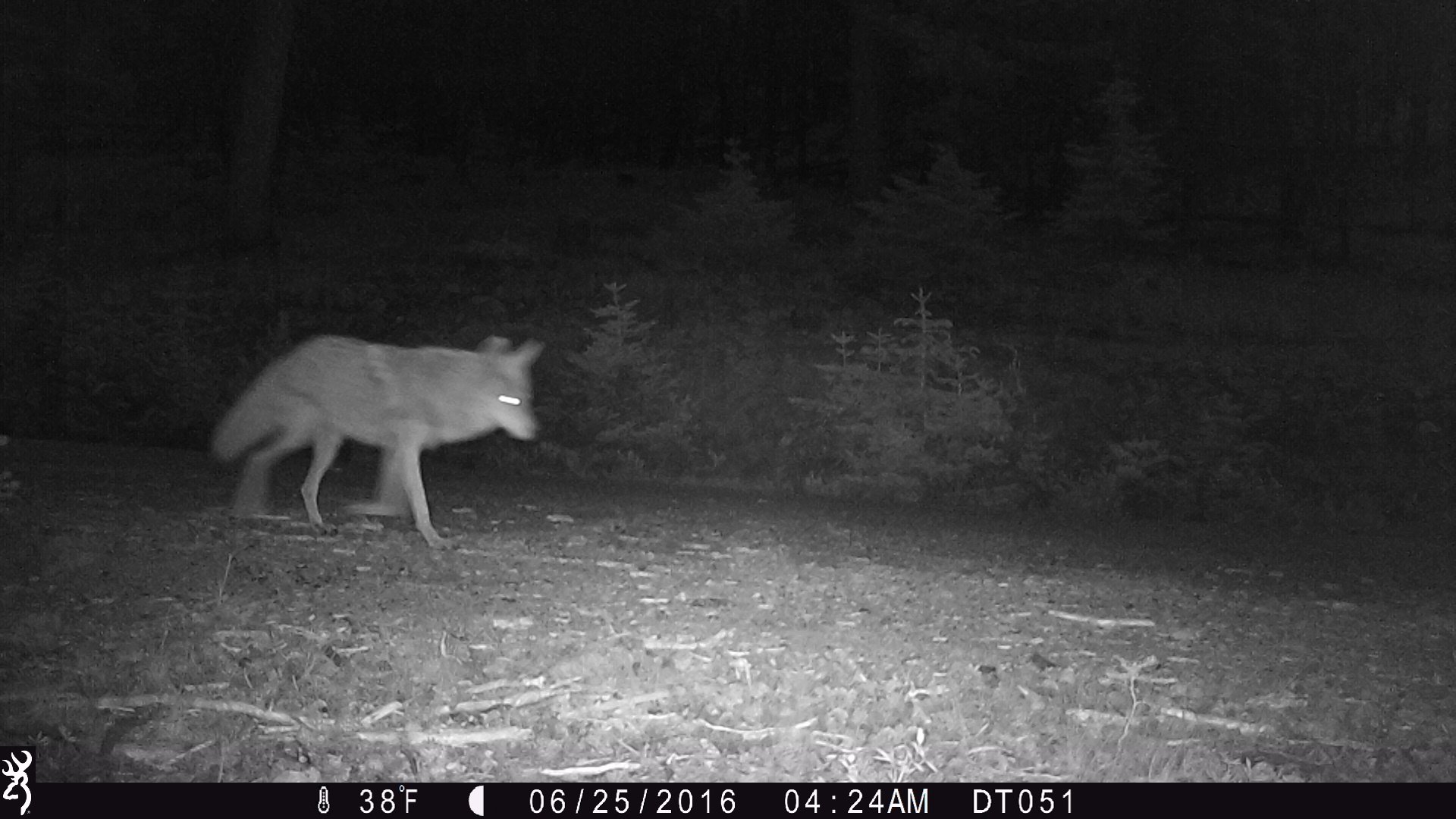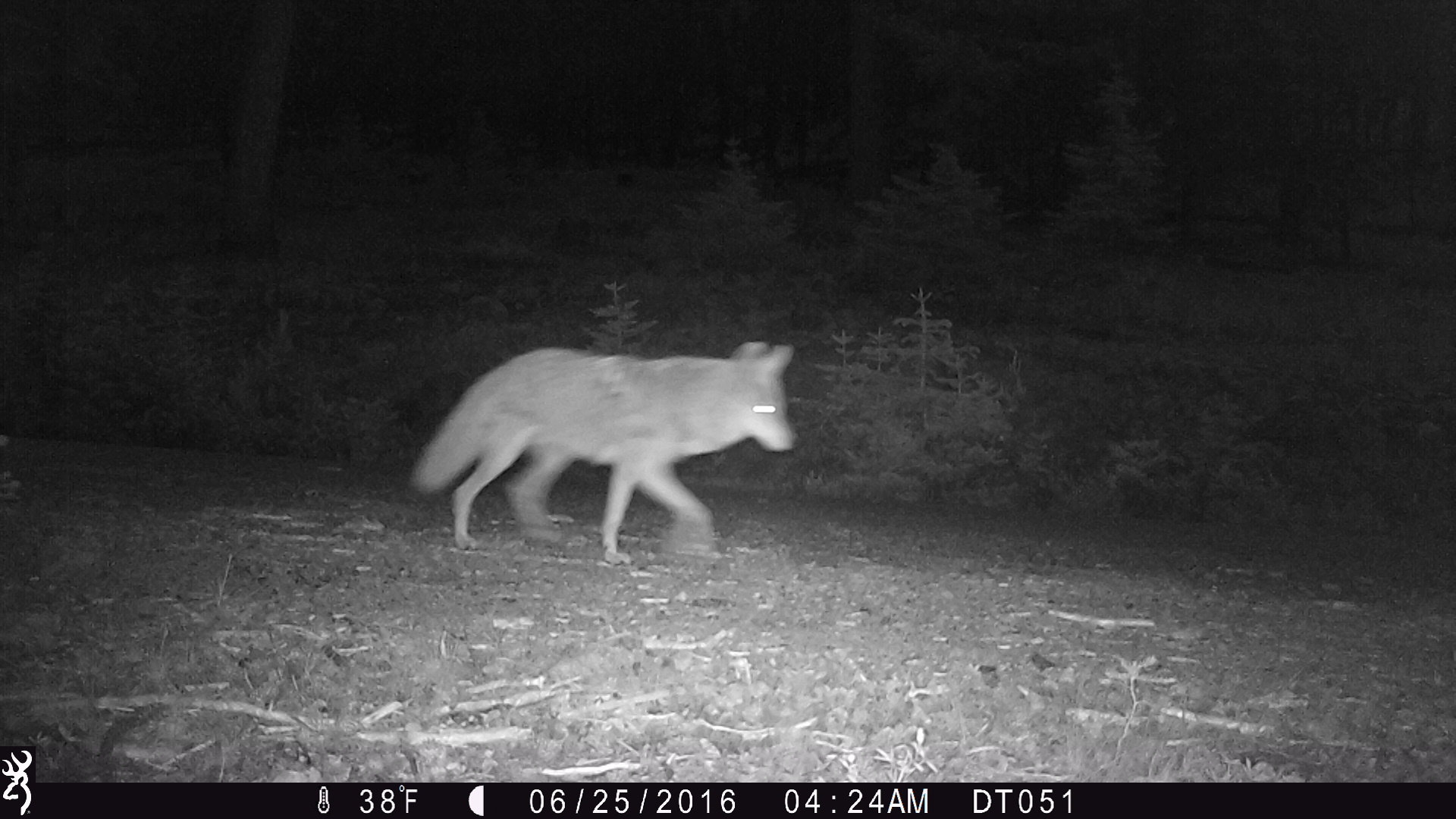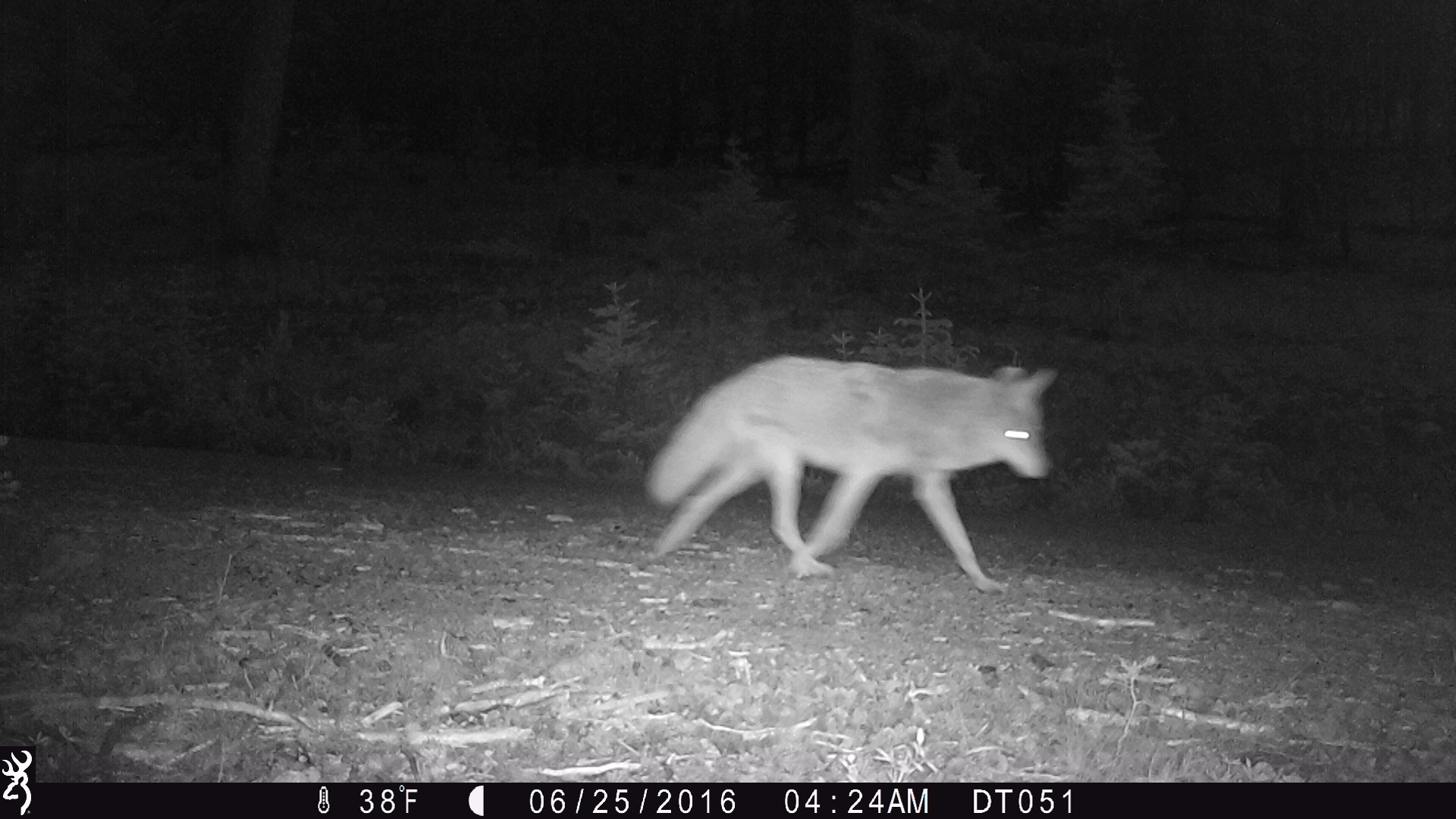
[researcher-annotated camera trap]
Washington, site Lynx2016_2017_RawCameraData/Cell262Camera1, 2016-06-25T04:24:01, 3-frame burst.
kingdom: Animalia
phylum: Chordata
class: Mammalia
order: Carnivora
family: Canidae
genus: Canis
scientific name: Canis latrans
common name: coyote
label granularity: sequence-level